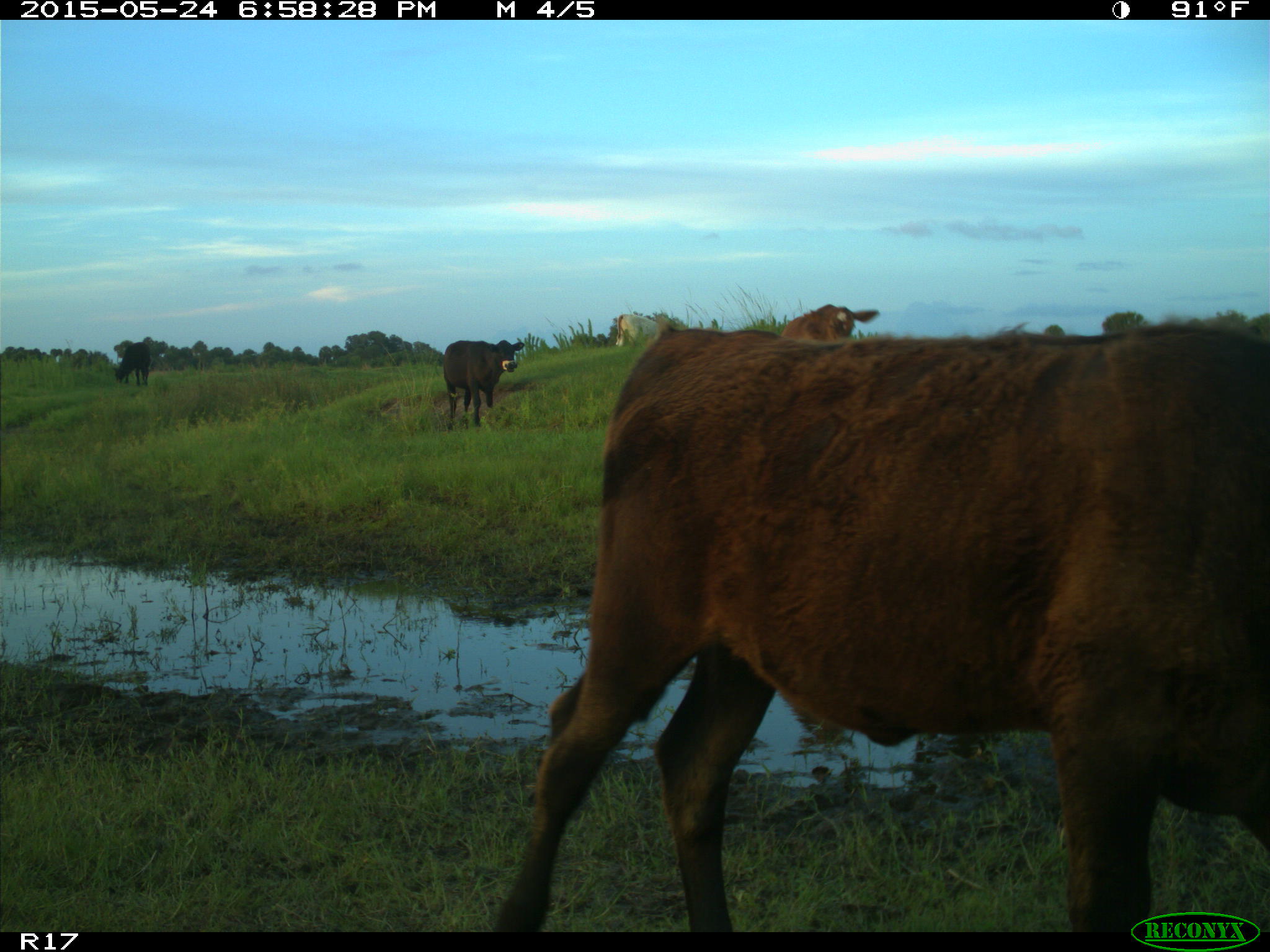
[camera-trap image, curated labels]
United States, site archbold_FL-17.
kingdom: Animalia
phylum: Chordata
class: Mammalia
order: Artiodactyla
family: Bovidae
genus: Bos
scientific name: Bos taurus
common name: domestic cow